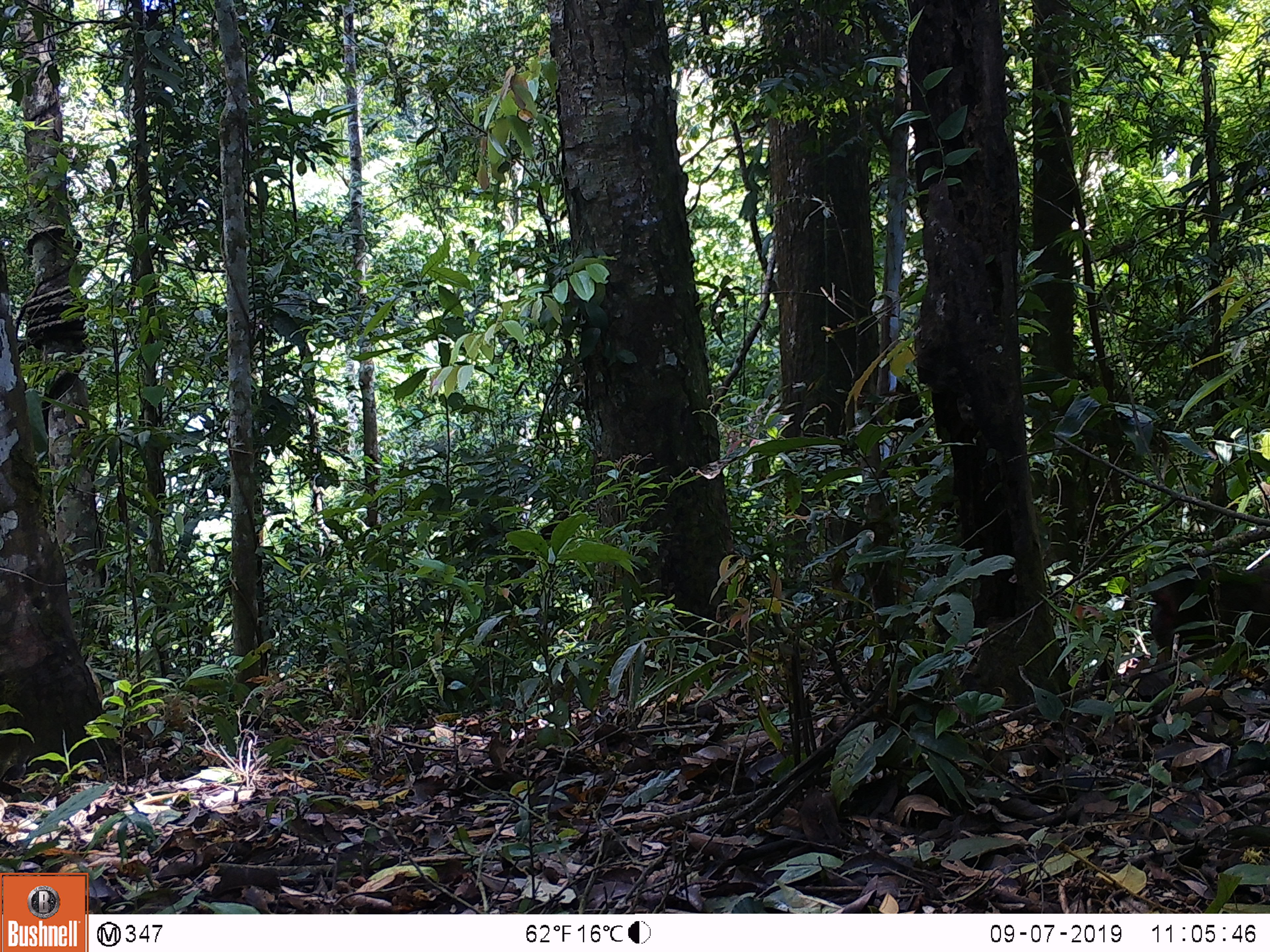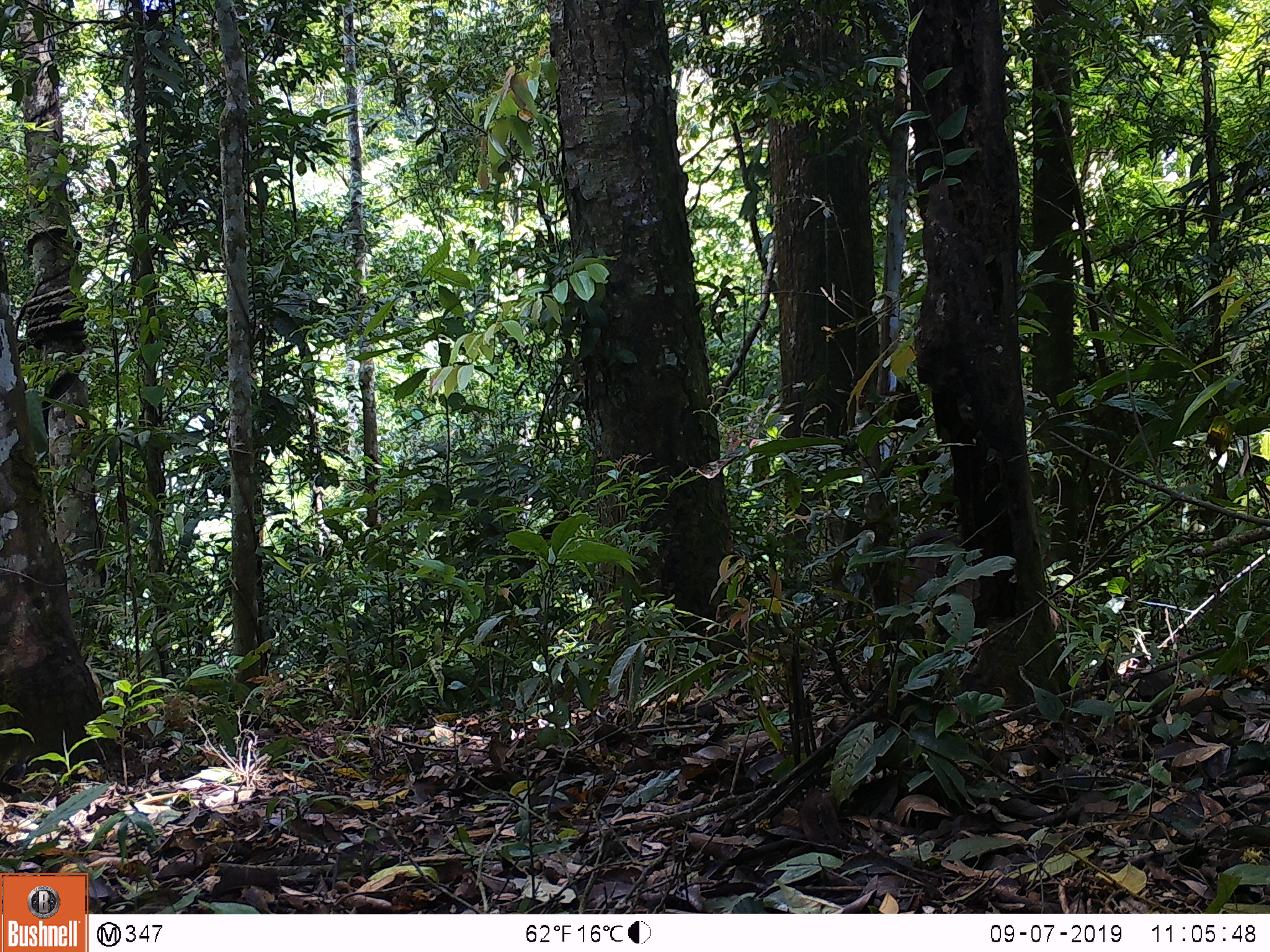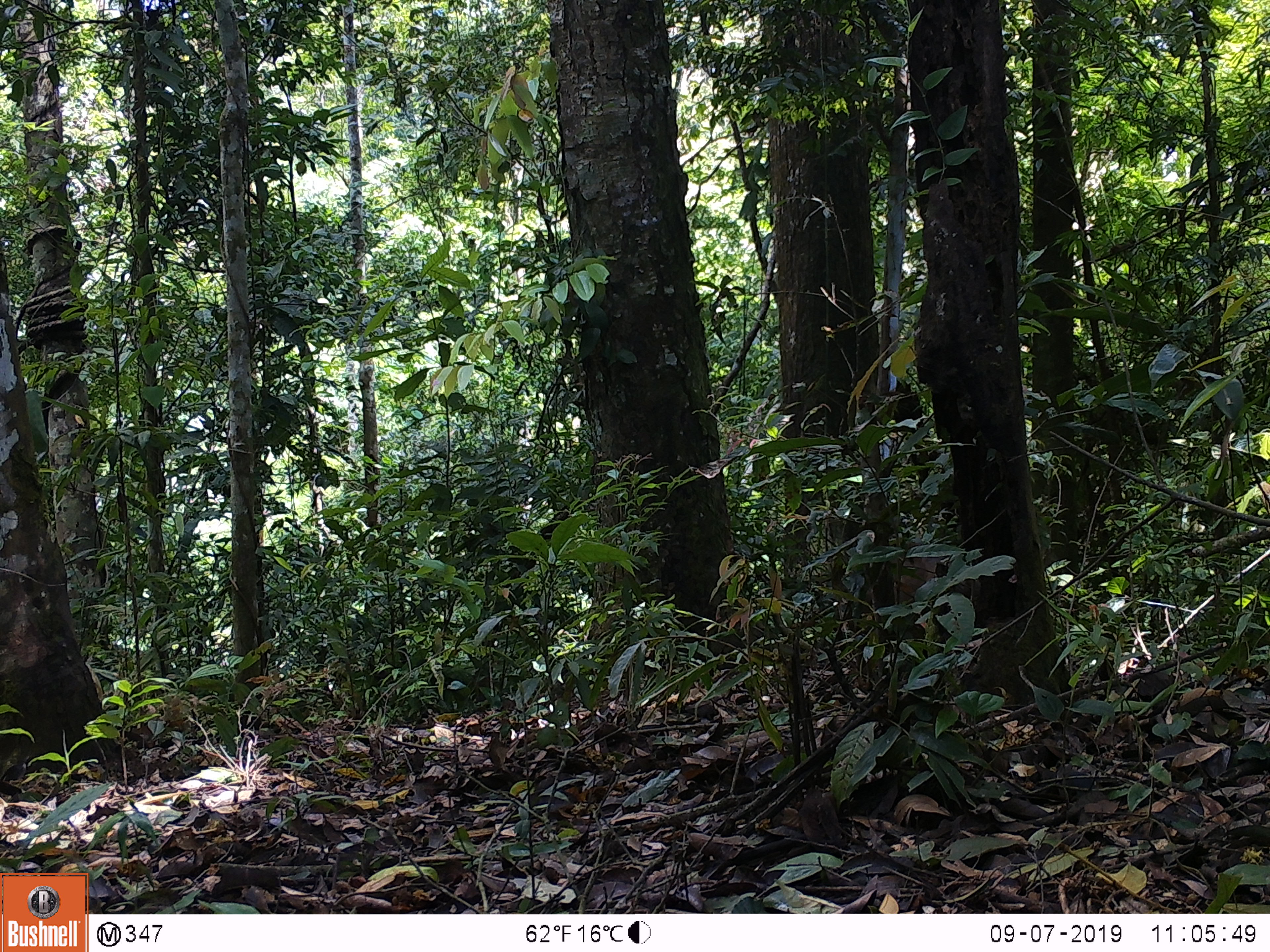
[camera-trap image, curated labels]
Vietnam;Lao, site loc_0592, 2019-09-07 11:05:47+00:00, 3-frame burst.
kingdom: Animalia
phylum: Chordata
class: Mammalia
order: Primates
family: Cercopithecidae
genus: Macaca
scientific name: Macaca arctoides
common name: stump-tailed macaque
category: stump tailed macaque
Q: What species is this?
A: Stump tailed macaque (stump-tailed macaque) (Macaca arctoides).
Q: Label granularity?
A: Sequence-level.